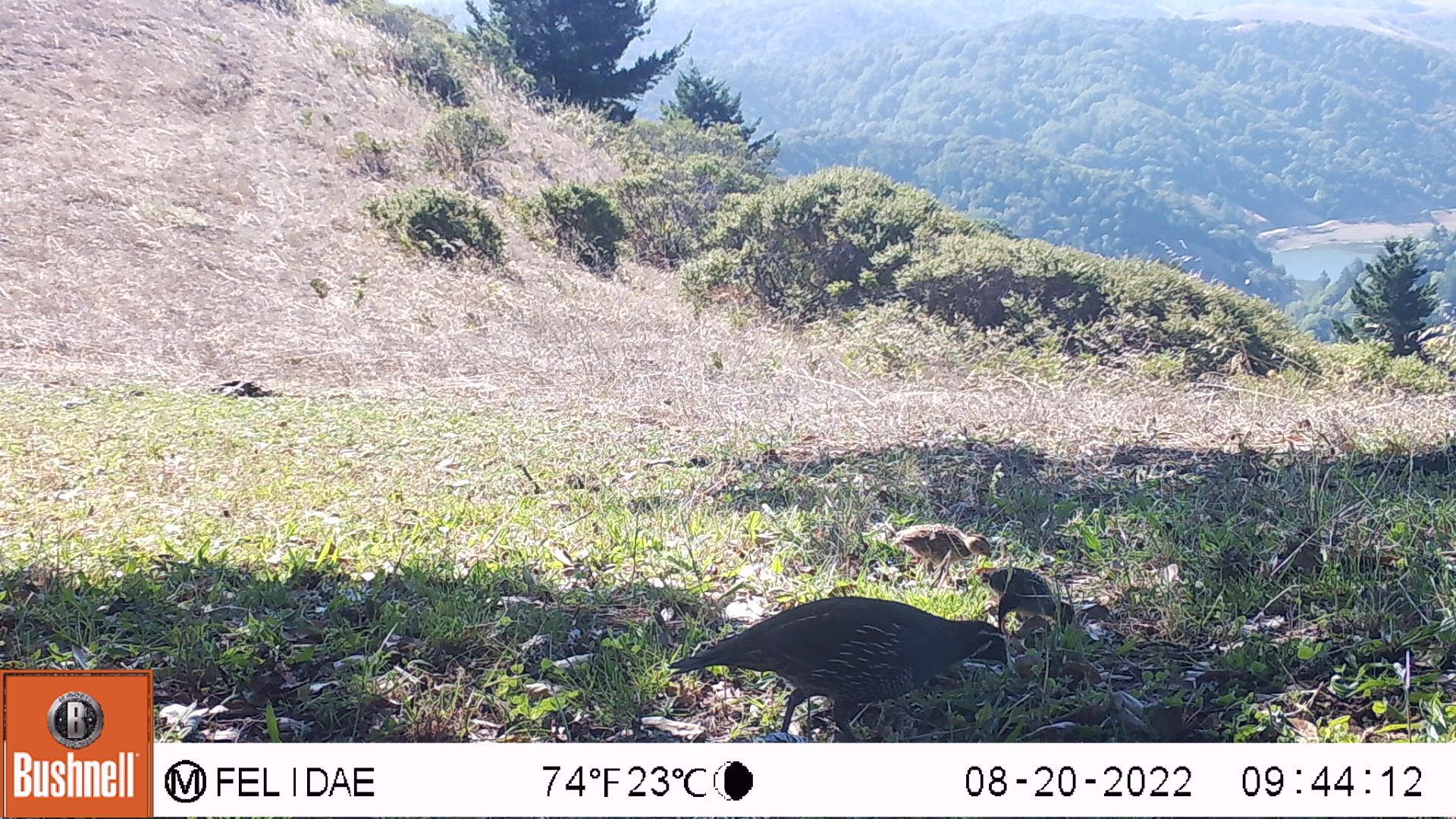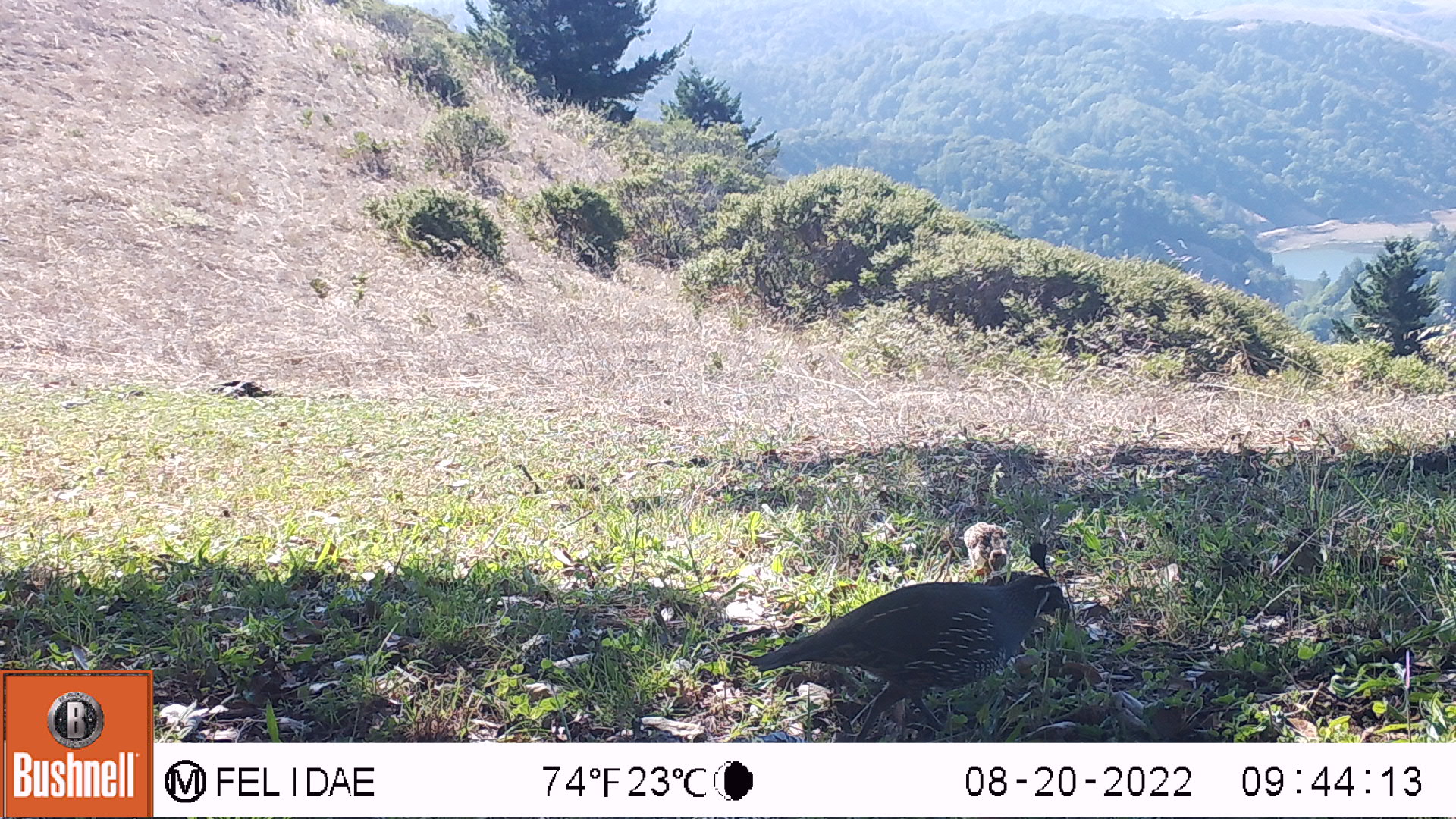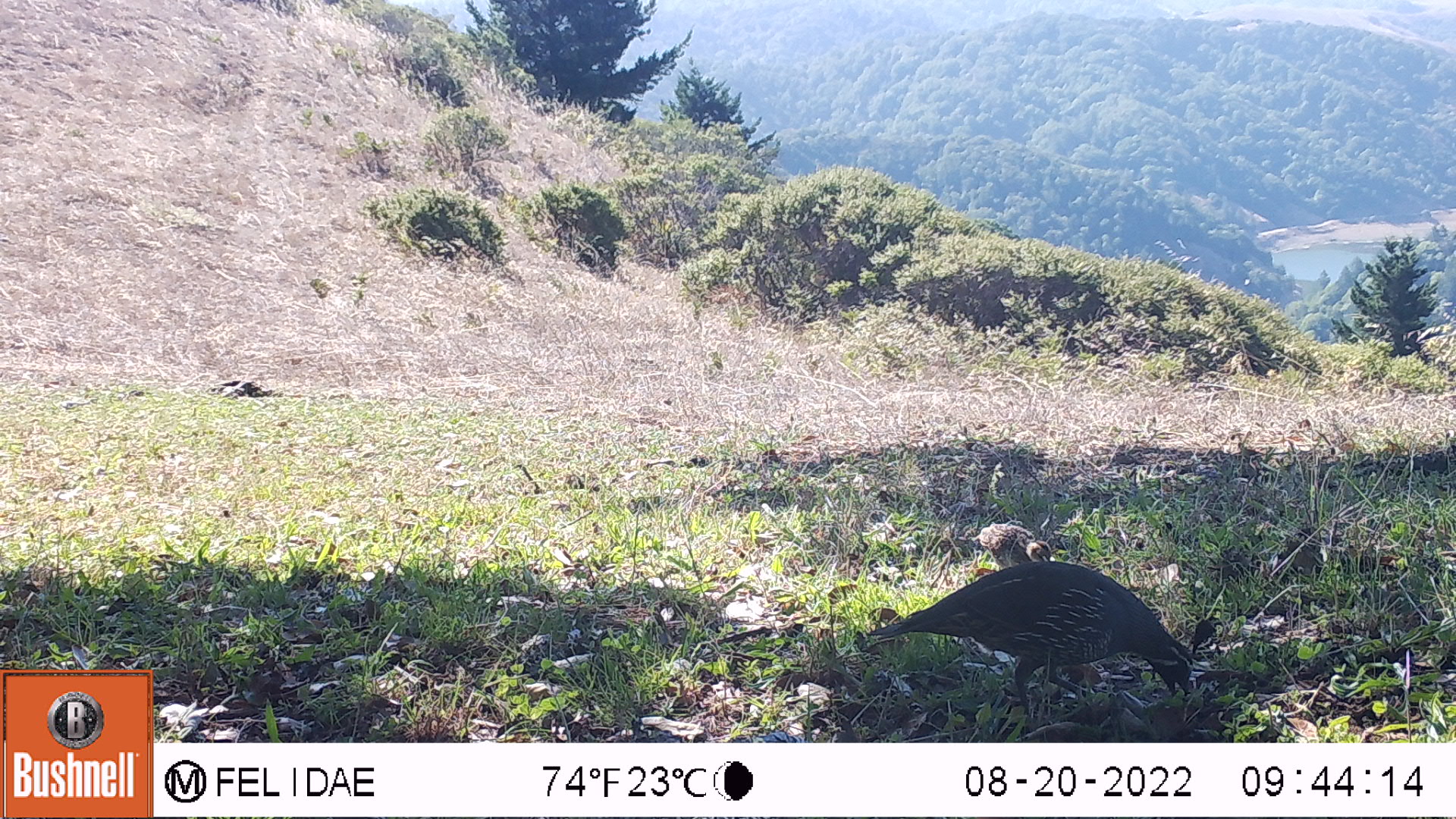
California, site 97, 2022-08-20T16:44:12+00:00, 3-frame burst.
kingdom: Animalia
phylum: Chordata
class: Aves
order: Galliformes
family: Odontophoridae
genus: Callipepla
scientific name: Callipepla californica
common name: california quail